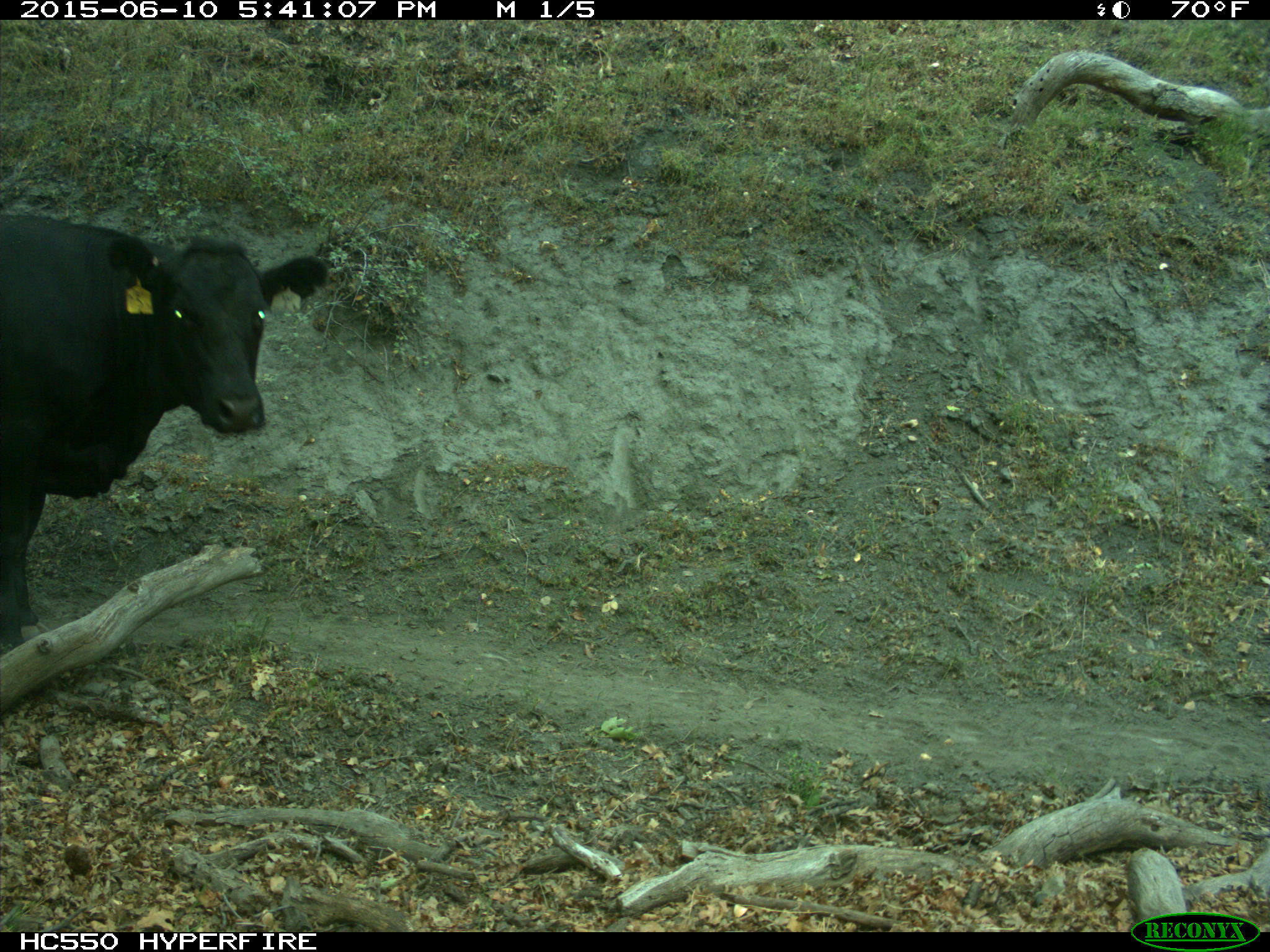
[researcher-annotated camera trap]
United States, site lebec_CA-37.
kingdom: Animalia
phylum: Chordata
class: Mammalia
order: Artiodactyla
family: Bovidae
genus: Bos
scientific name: Bos taurus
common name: domestic cow